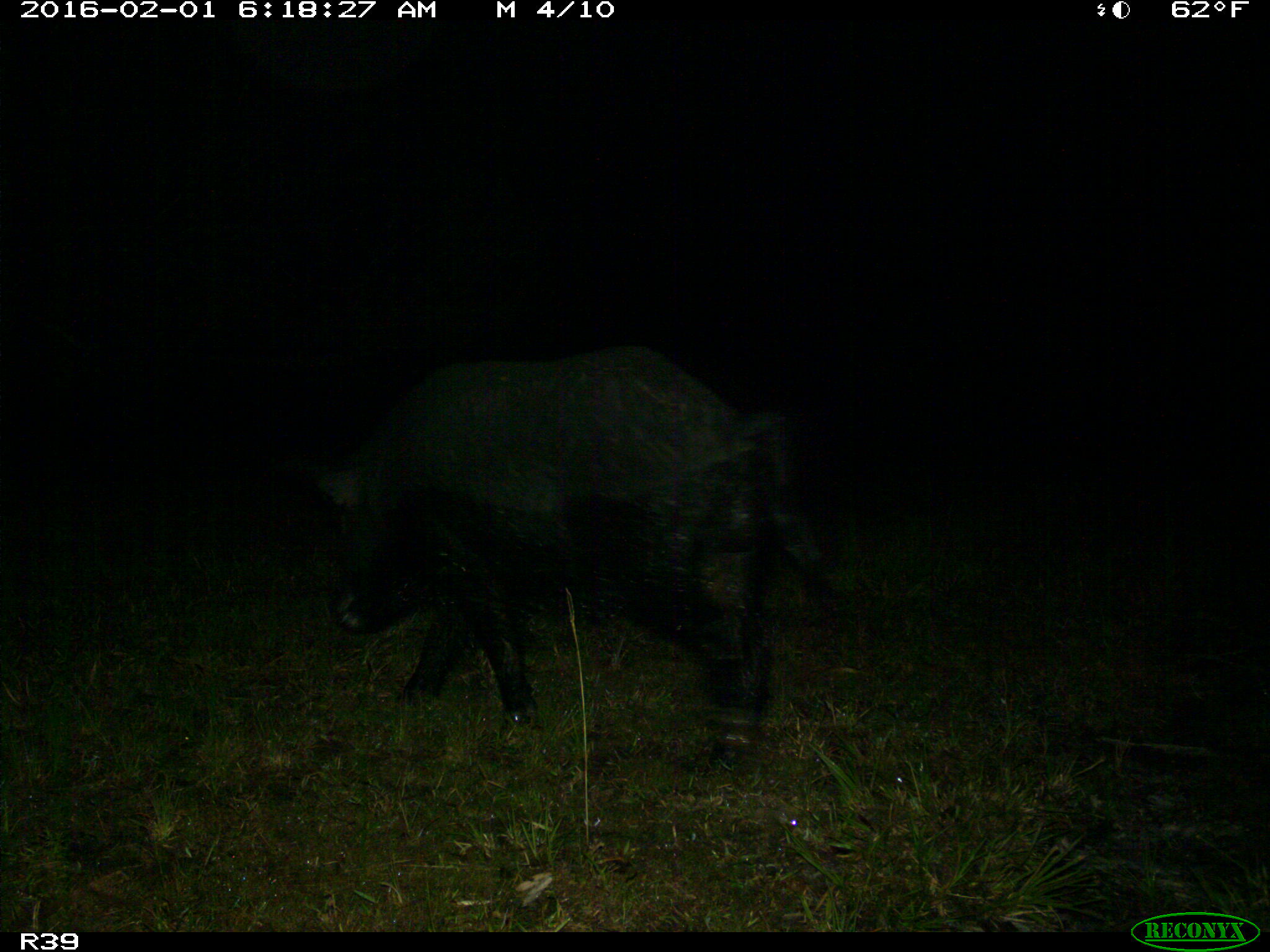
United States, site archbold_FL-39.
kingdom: Animalia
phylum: Chordata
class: Mammalia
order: Artiodactyla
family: Suidae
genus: Sus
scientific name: Sus scrofa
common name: wild boar